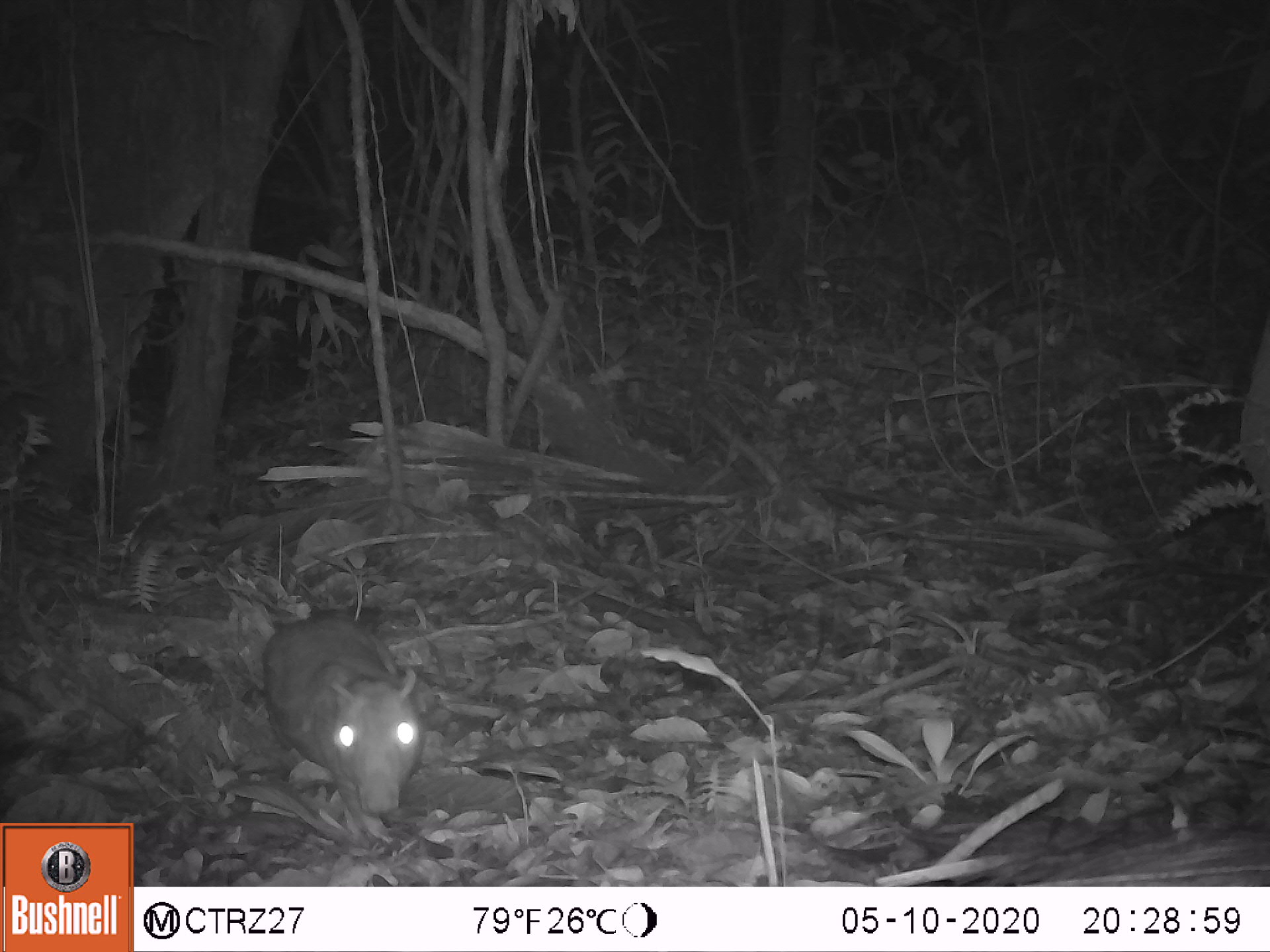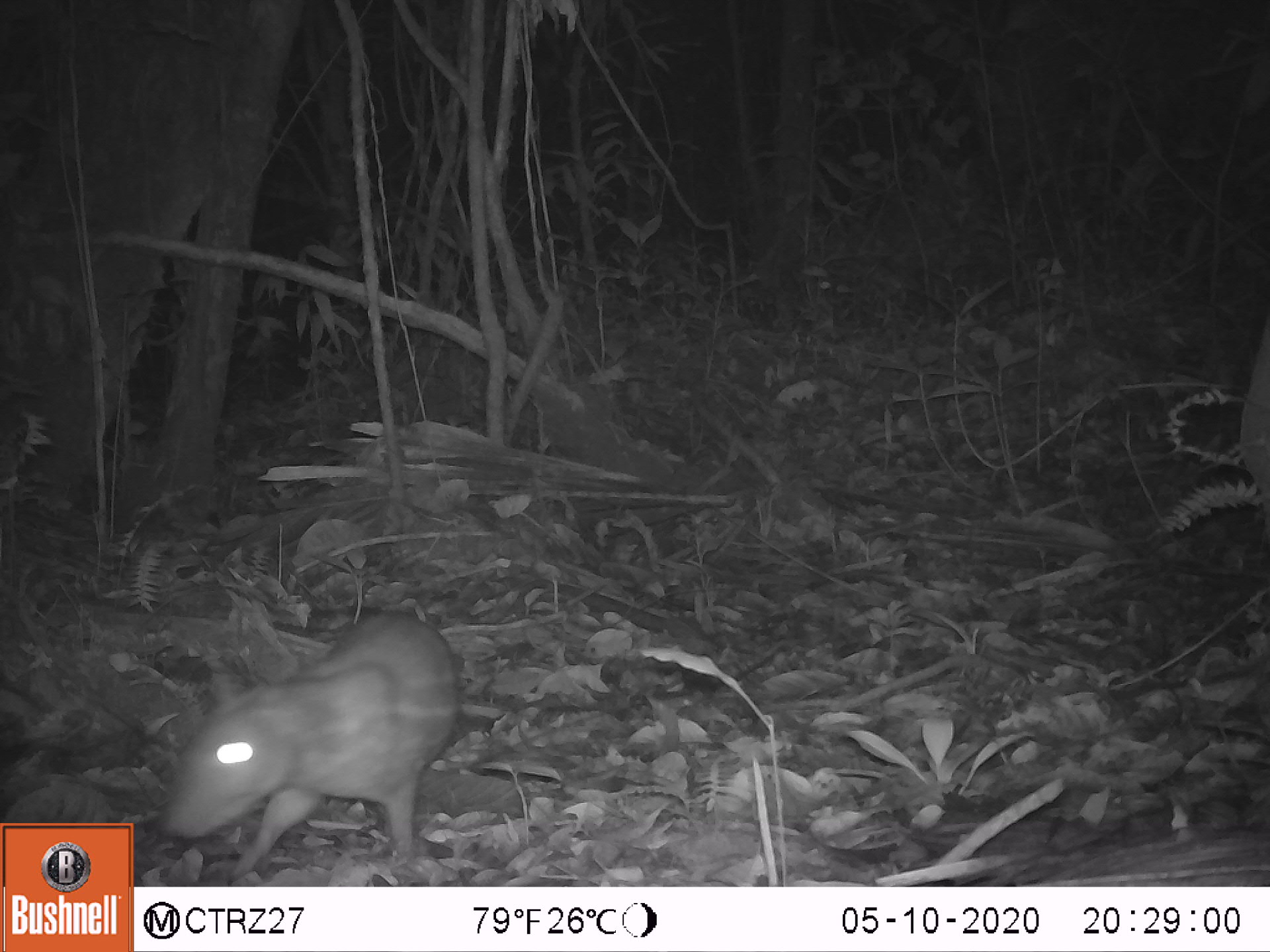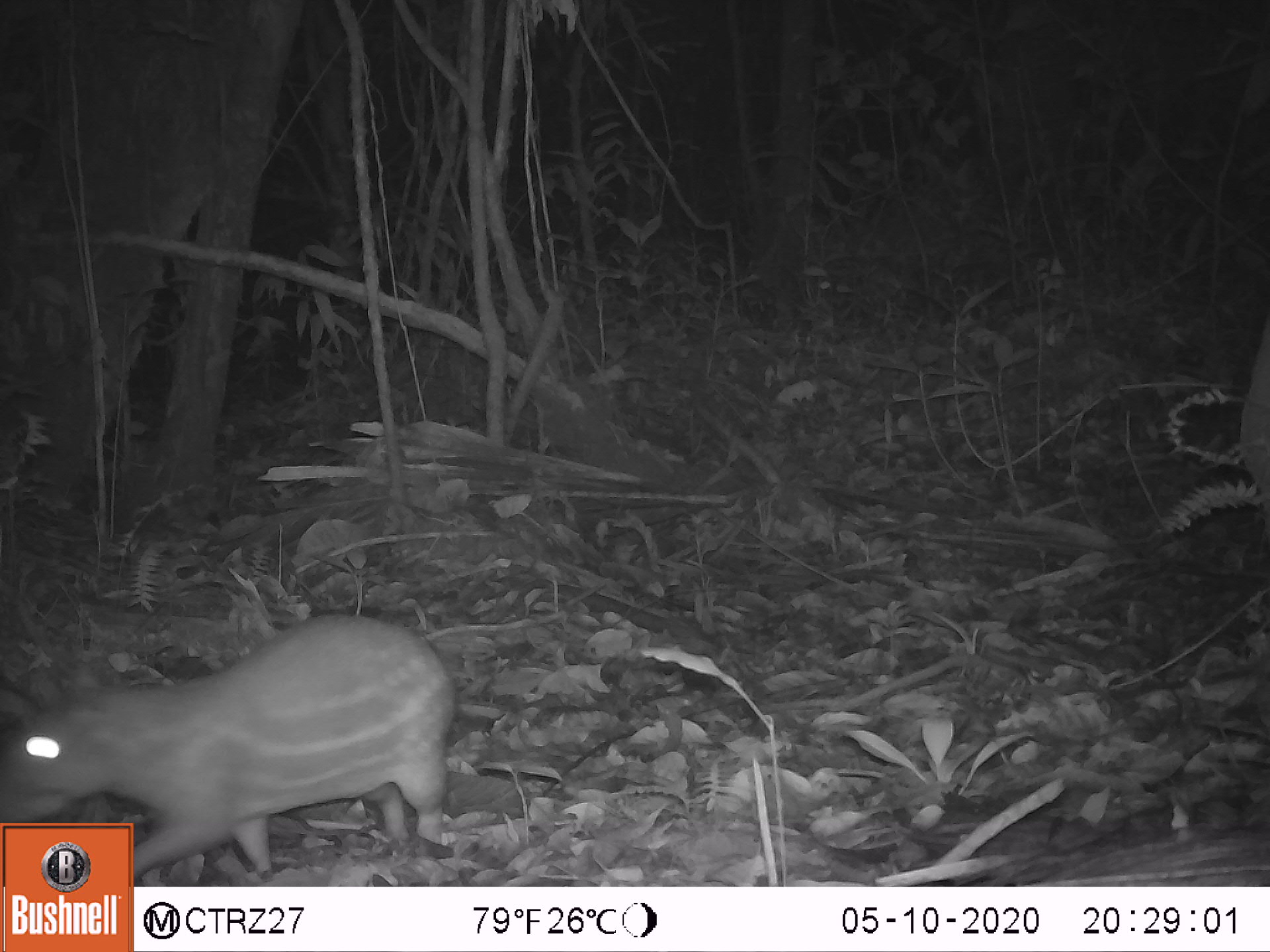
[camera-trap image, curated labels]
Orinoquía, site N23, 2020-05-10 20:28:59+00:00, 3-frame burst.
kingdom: Animalia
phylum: Chordata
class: Mammalia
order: Rodentia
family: Cuniculidae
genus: Cuniculus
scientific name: Cuniculus paca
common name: spotted paca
Spotted paca (Cuniculus paca).